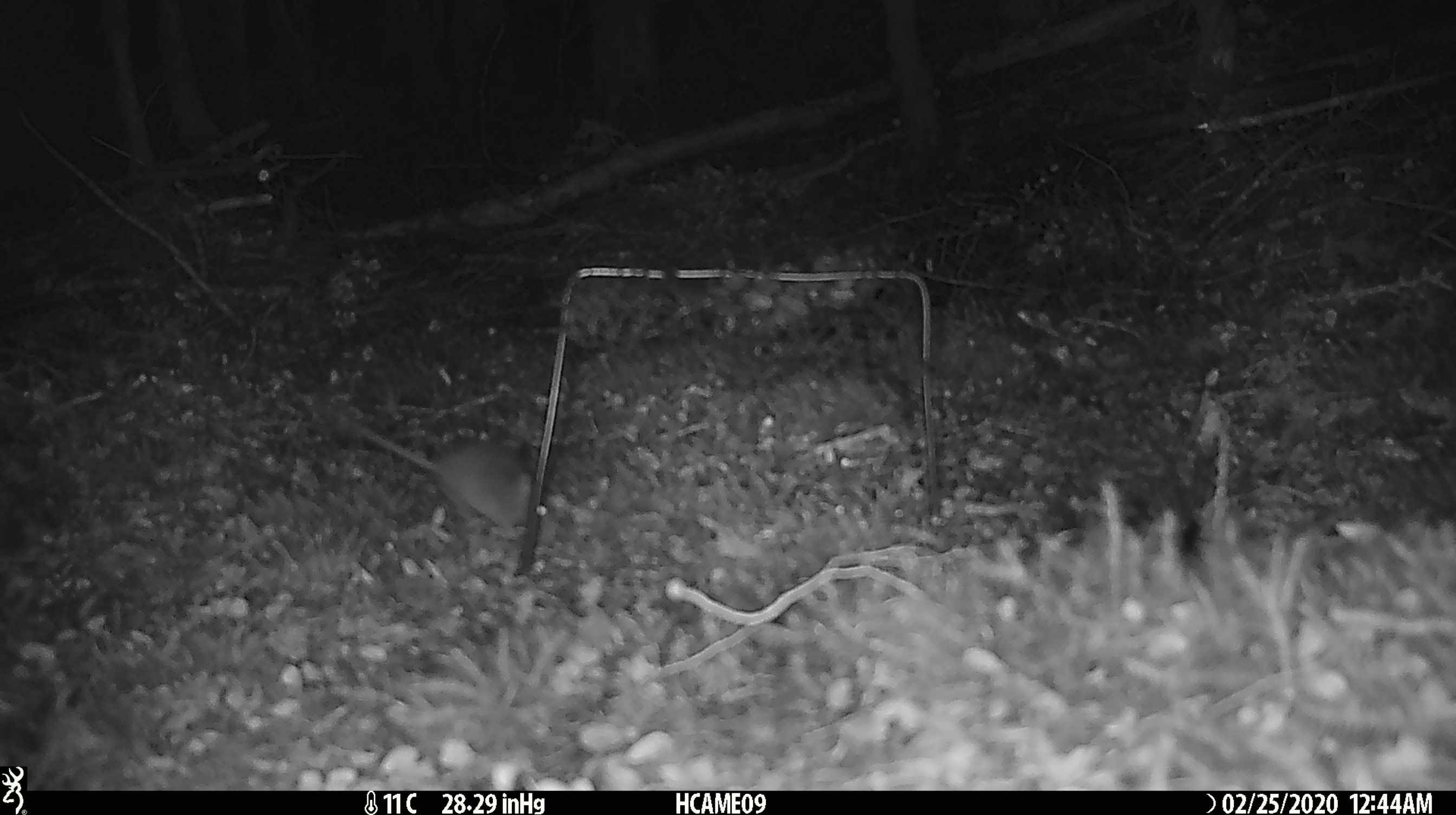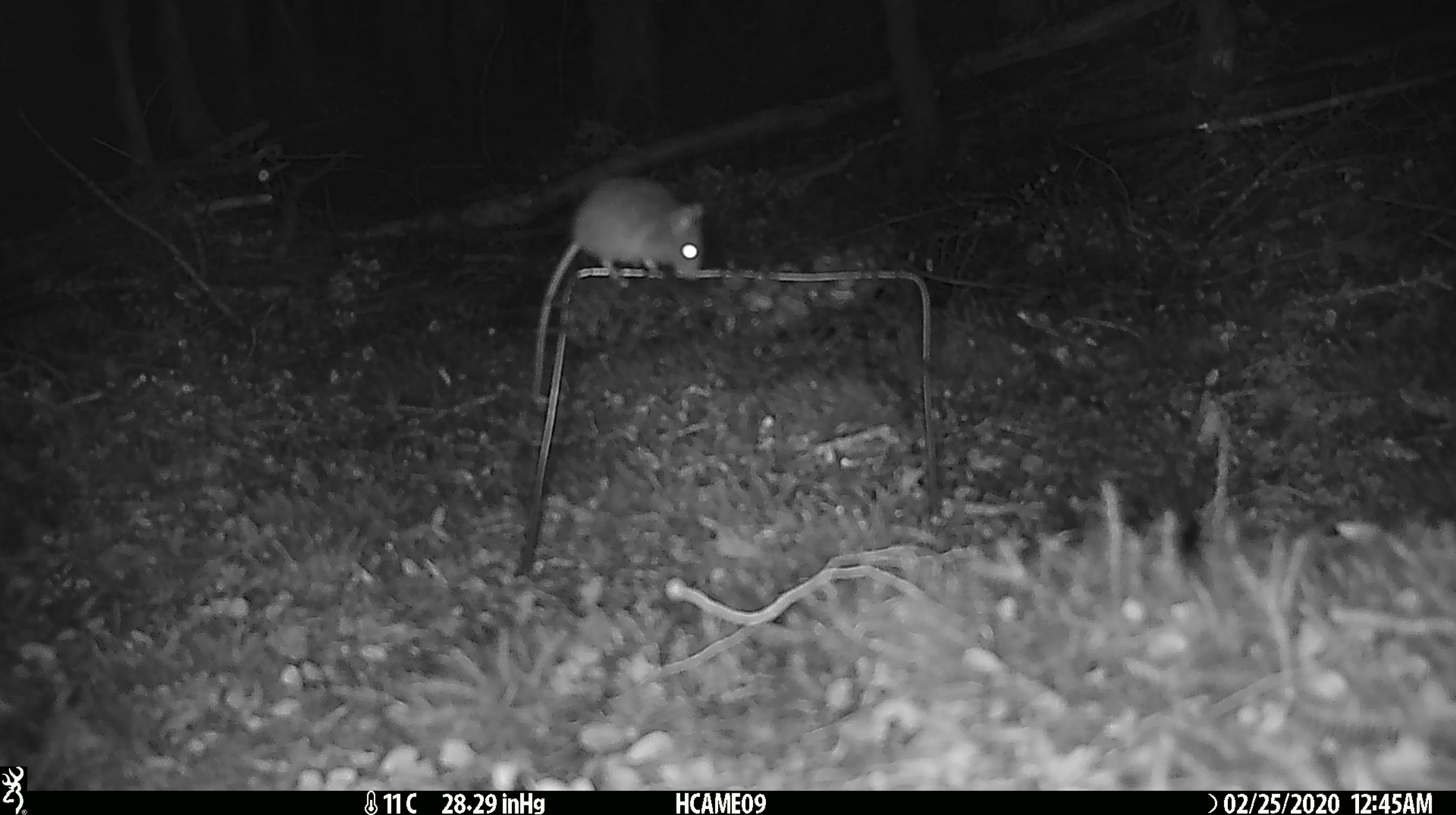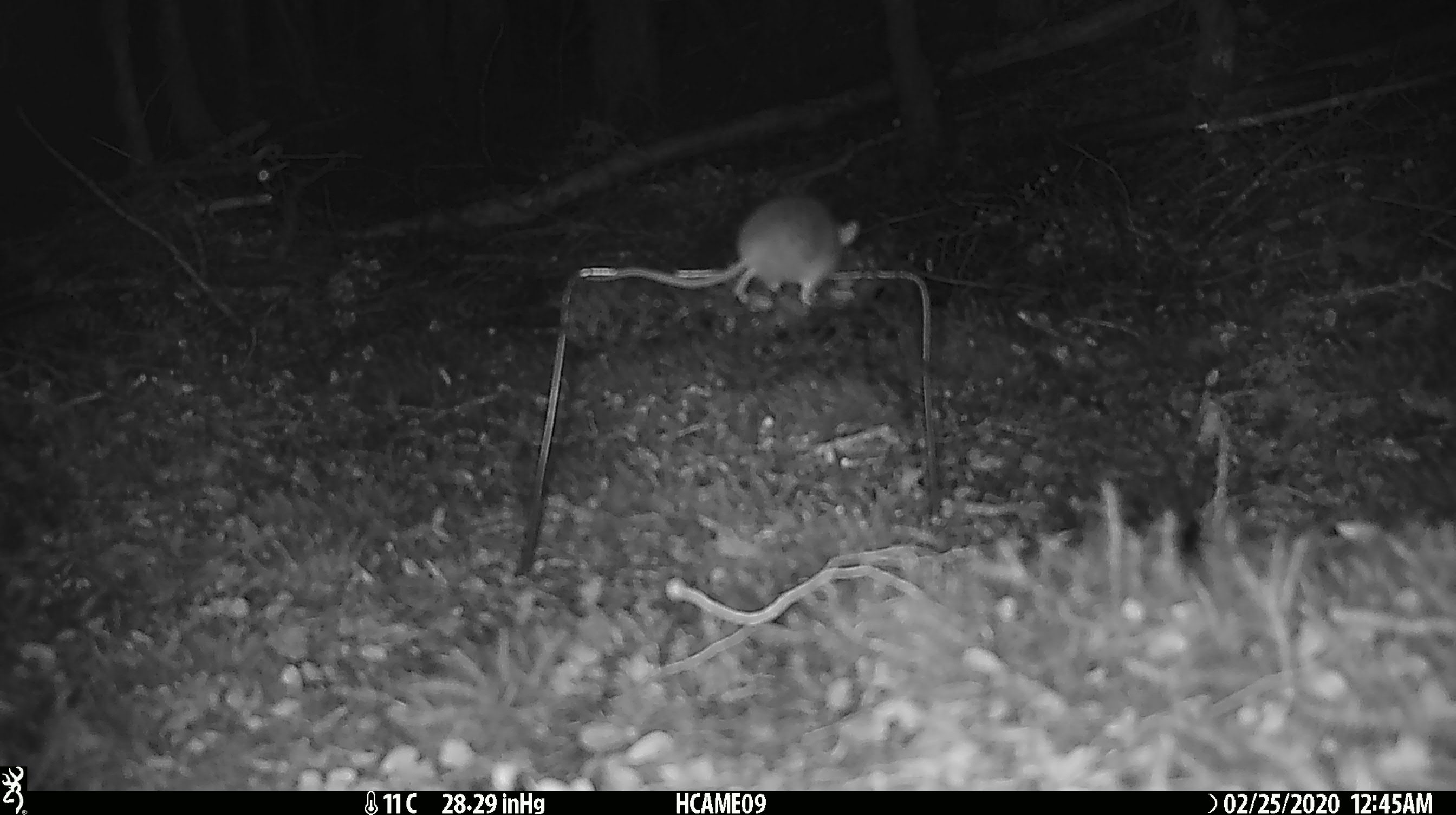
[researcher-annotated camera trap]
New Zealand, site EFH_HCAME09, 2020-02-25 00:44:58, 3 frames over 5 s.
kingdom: Animalia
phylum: Chordata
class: Mammalia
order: Rodentia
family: Muridae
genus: Mus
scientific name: Mus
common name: mouse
Mouse (Mus).